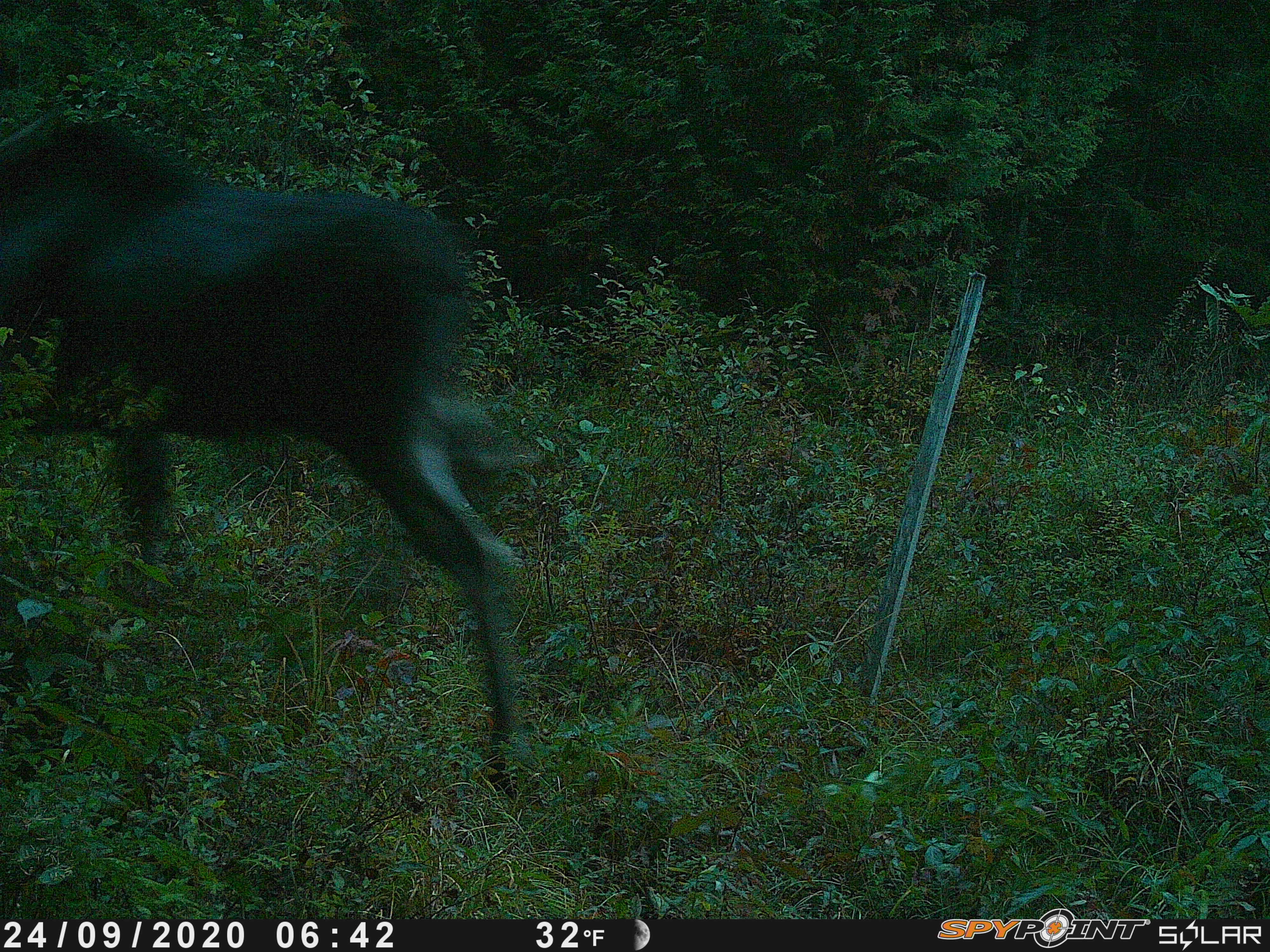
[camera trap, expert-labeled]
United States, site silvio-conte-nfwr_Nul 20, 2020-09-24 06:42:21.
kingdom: Animalia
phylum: Chordata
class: Mammalia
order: Artiodactyla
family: Cervidae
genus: Alces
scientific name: Alces alces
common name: moose